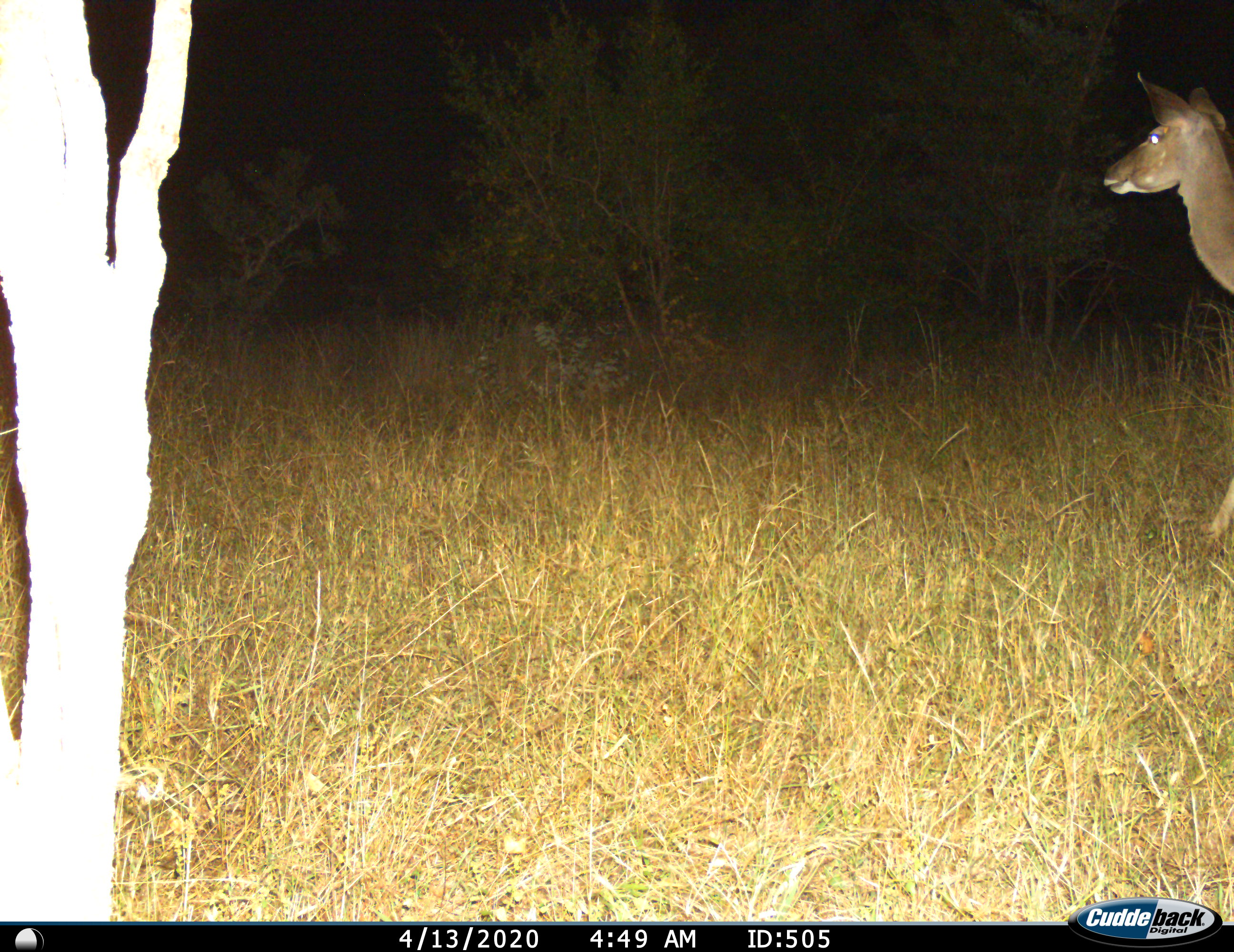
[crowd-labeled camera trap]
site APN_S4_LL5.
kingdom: Animalia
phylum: Chordata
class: Mammalia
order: Artiodactyla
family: Bovidae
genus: Aepyceros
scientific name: Aepyceros melampus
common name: impala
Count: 1.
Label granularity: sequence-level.